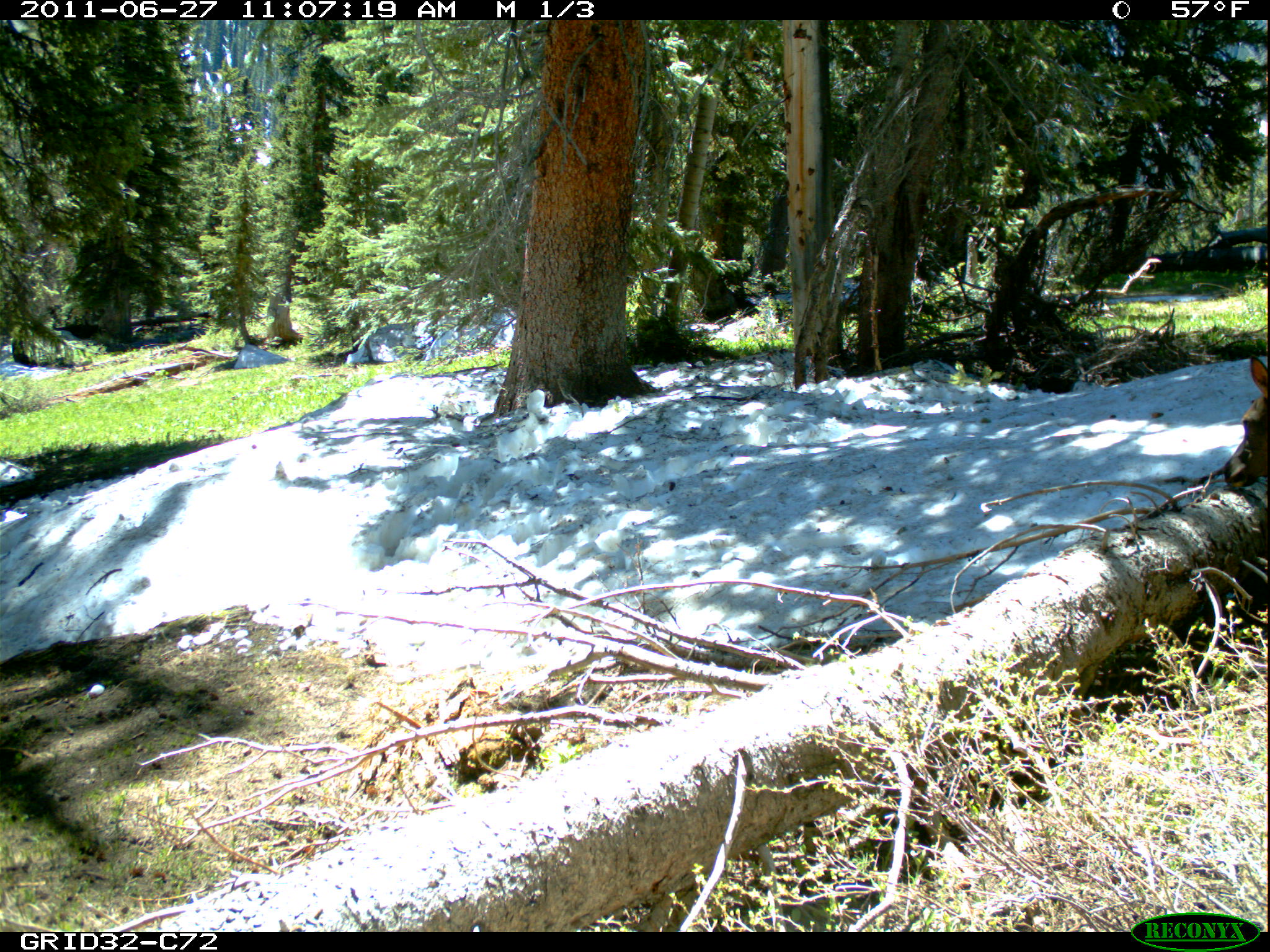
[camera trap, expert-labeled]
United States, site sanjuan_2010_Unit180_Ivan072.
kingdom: Animalia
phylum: Chordata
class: Mammalia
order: Artiodactyla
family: Cervidae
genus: Cervus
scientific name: Cervus elaphus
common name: red deer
Cervus elaphus (red deer).